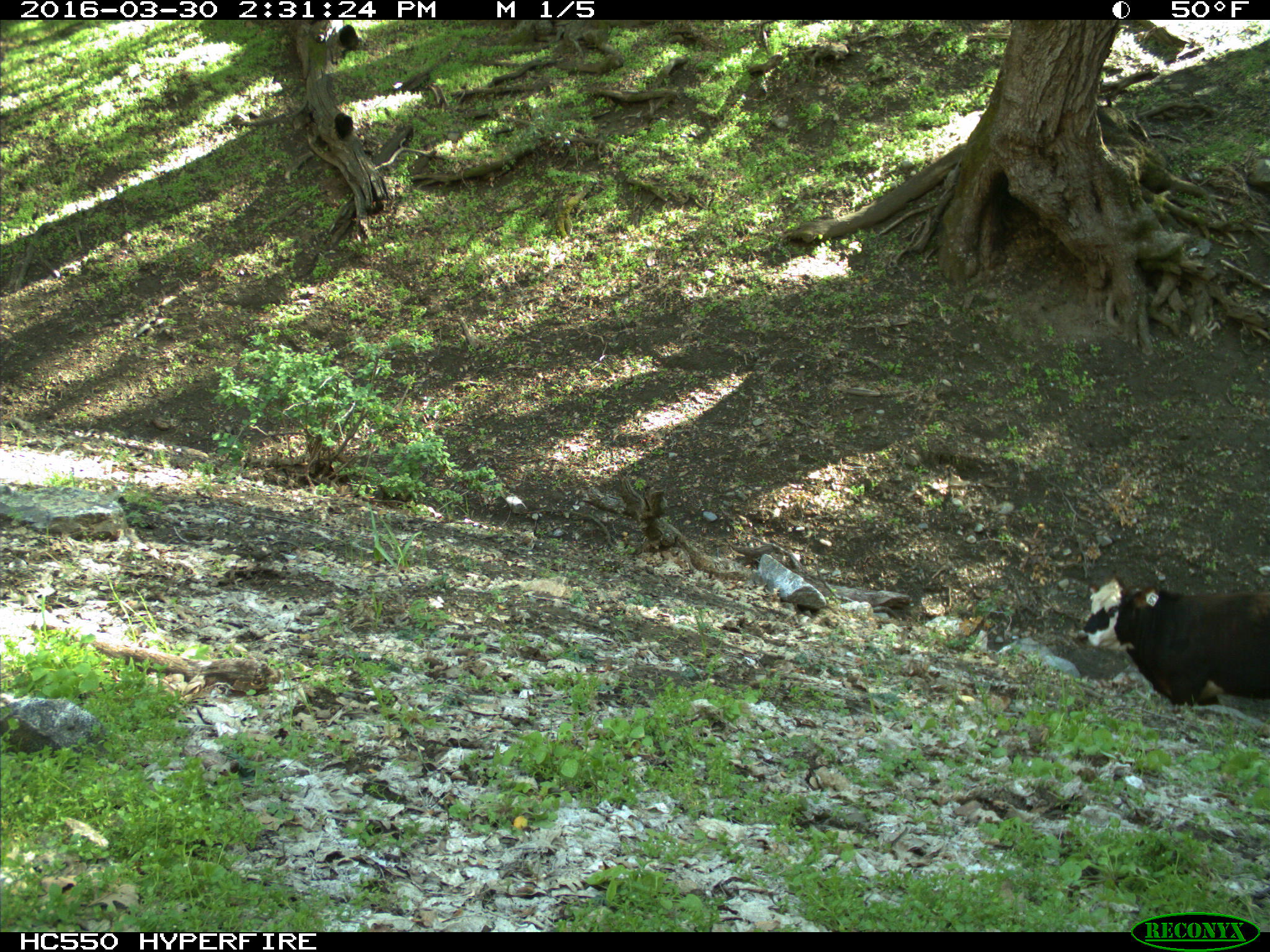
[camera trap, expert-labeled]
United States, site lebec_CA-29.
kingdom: Animalia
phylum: Chordata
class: Mammalia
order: Artiodactyla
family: Bovidae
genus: Bos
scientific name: Bos taurus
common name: domestic cow